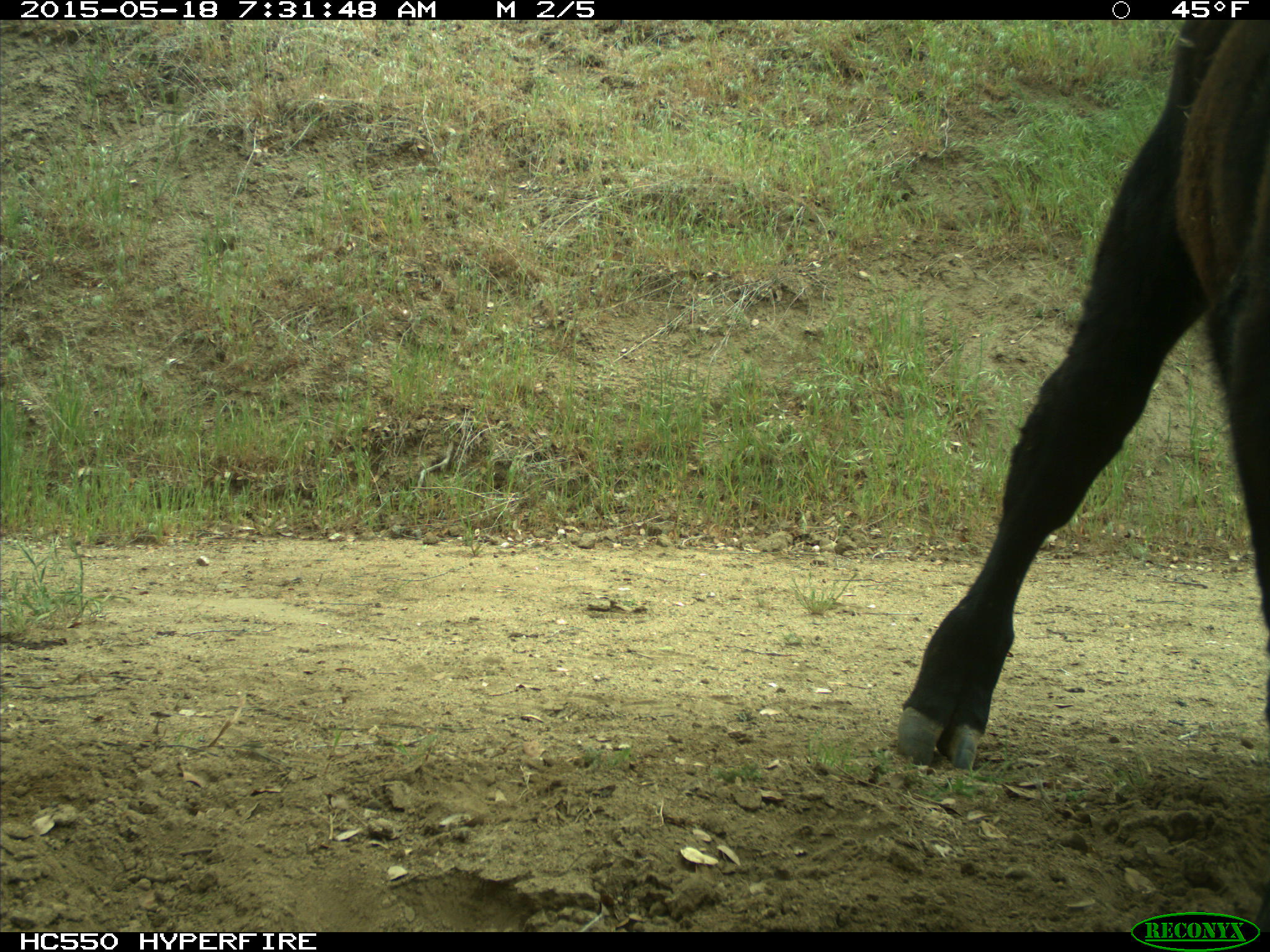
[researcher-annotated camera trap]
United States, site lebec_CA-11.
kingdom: Animalia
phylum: Chordata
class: Mammalia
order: Artiodactyla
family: Bovidae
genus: Bos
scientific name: Bos taurus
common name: domestic cow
Bos taurus (domestic cow).